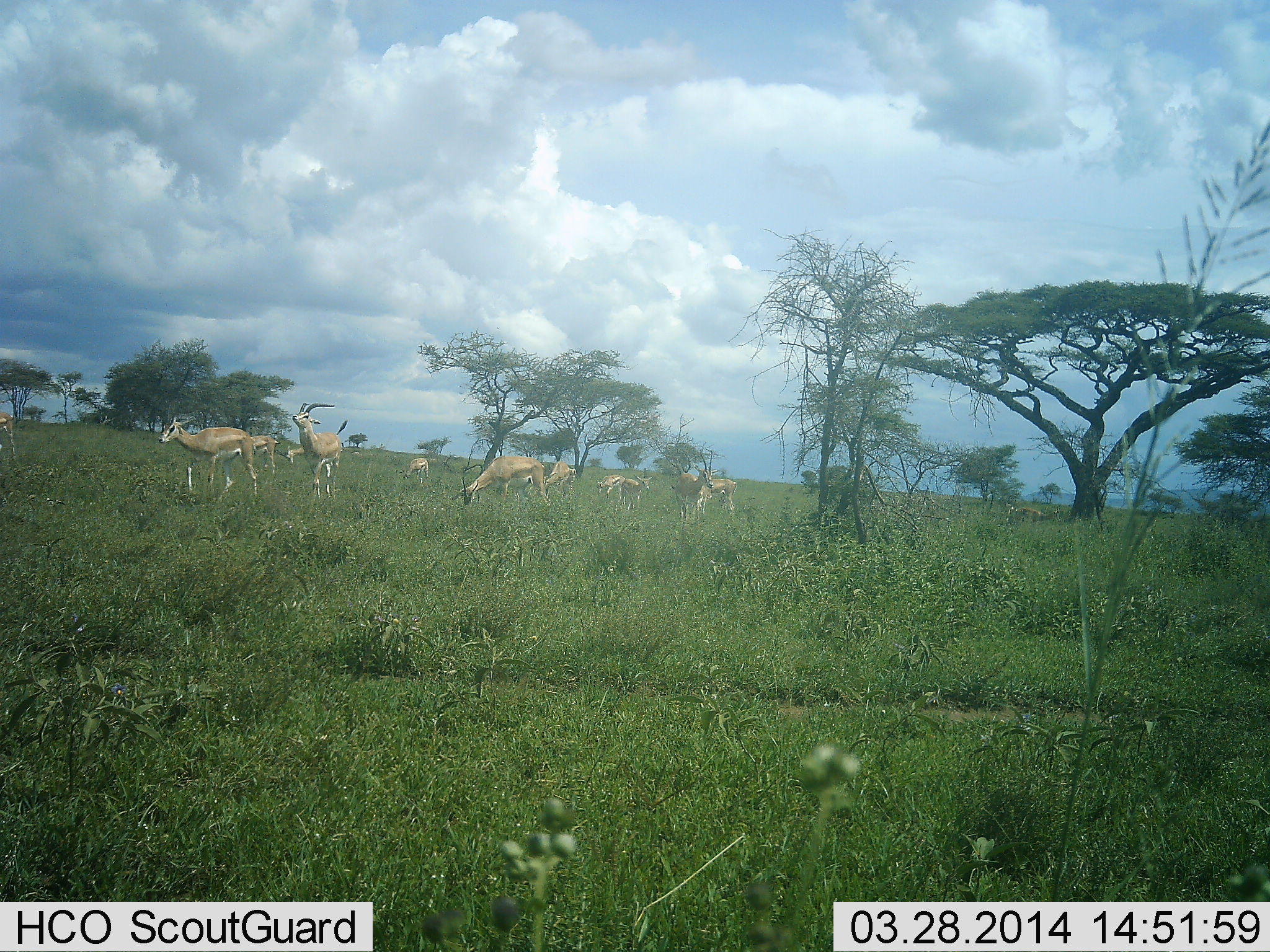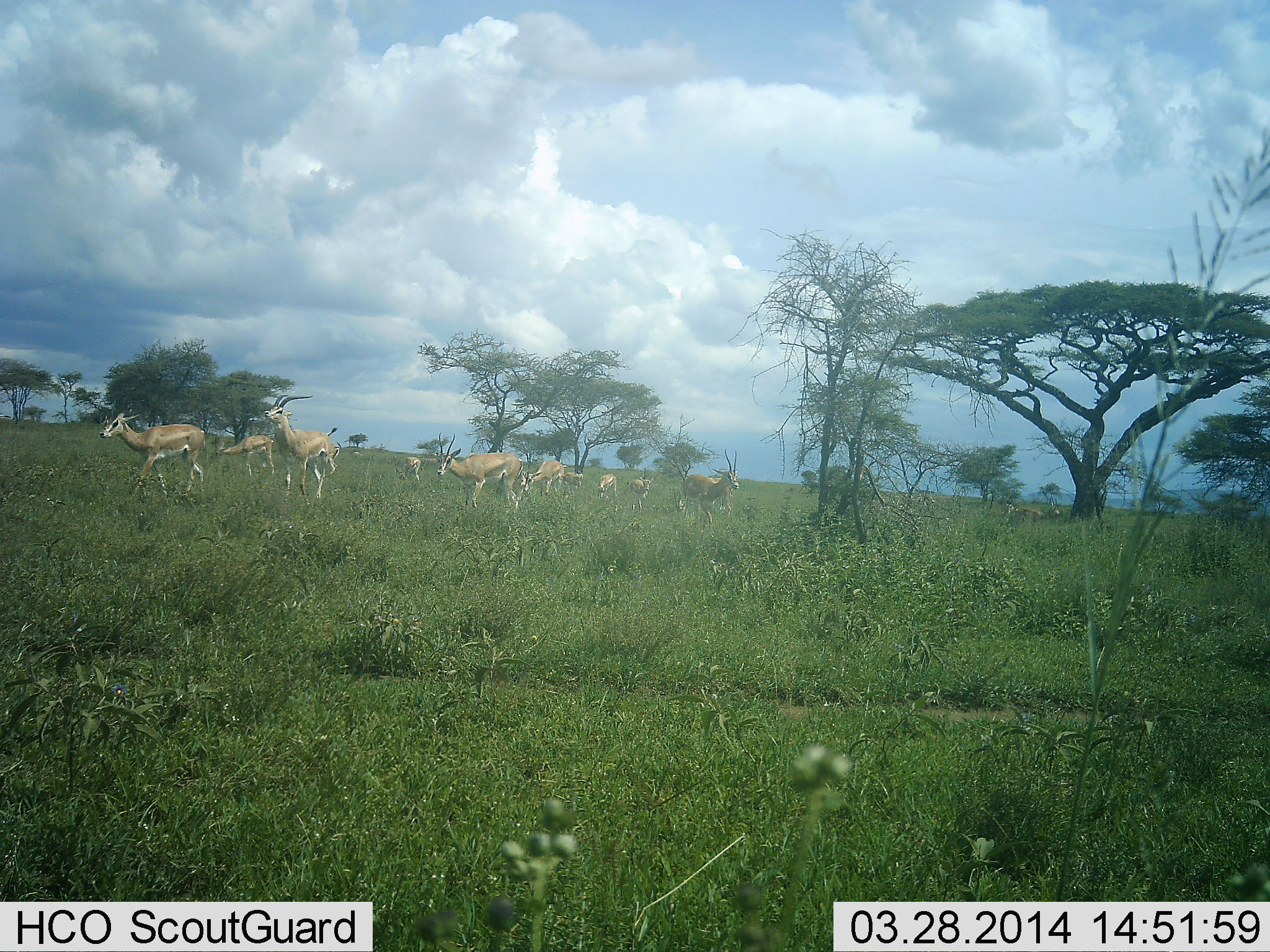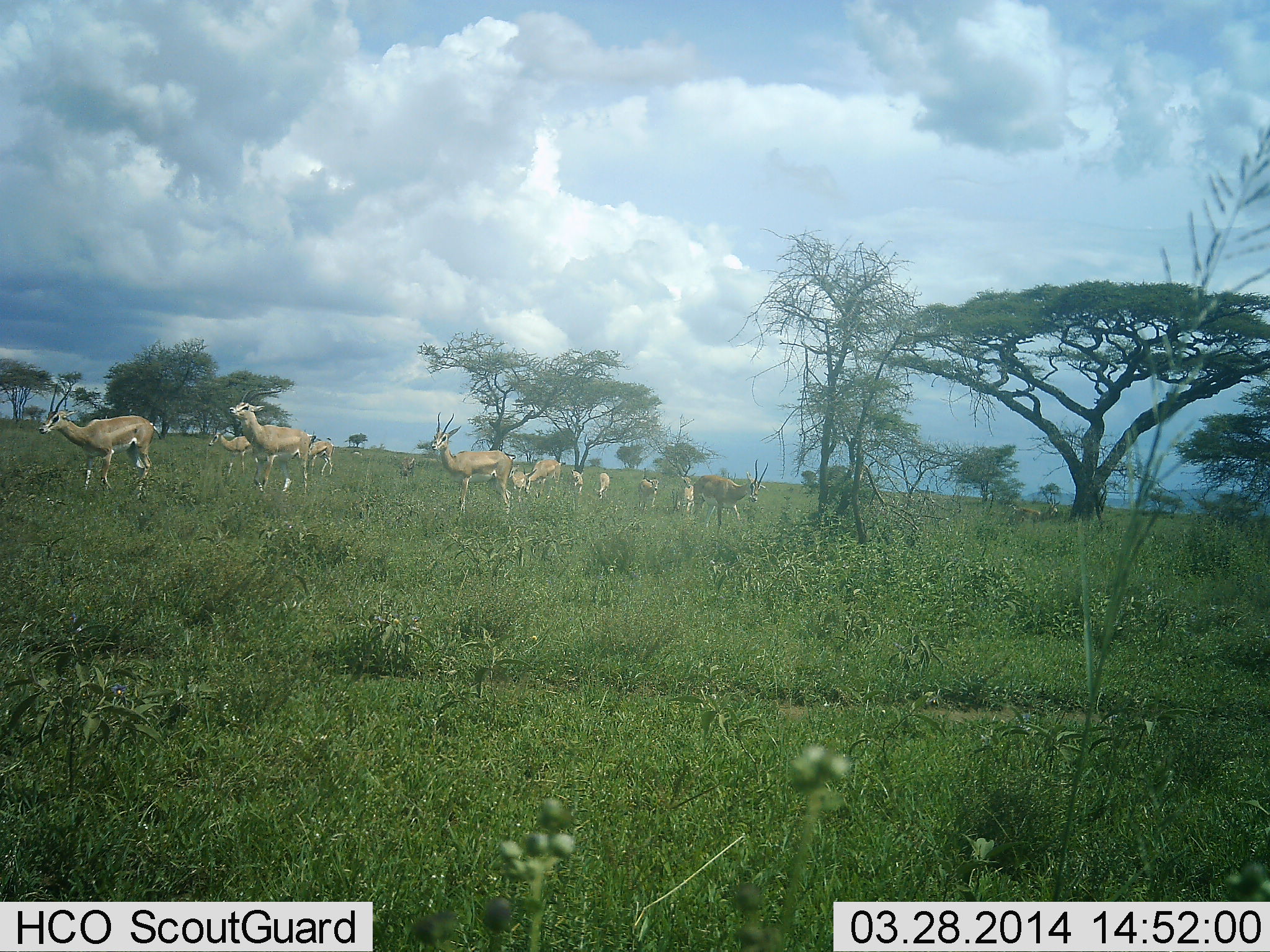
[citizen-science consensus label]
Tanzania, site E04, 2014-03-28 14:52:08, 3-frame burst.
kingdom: Animalia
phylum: Chordata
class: Mammalia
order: Artiodactyla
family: Bovidae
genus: Nanger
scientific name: Nanger granti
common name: grant's gazelle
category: gazellegrants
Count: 11-50.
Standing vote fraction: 8%.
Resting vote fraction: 0%.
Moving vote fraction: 100%.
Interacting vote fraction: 8%.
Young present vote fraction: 8%.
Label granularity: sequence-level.